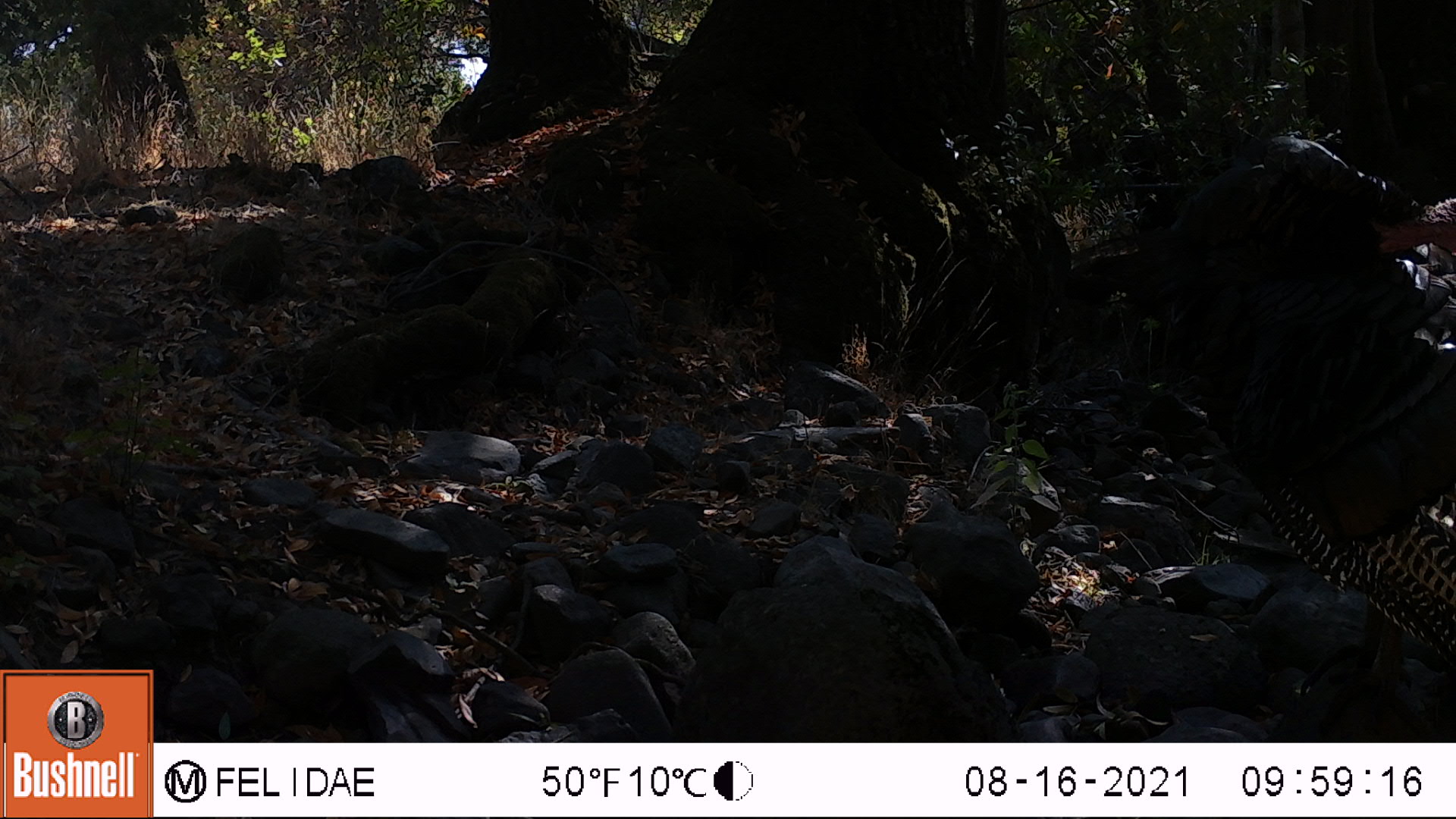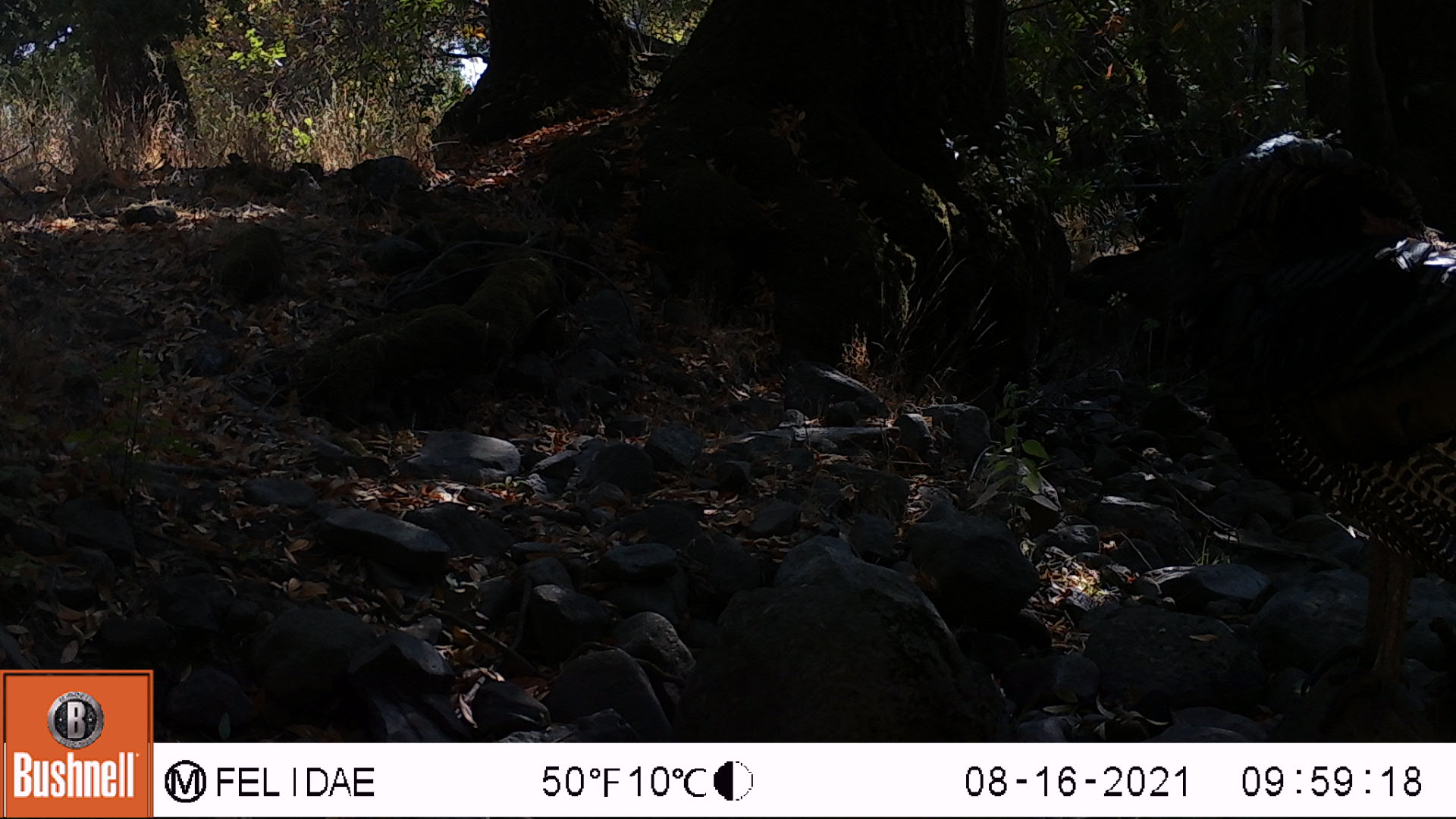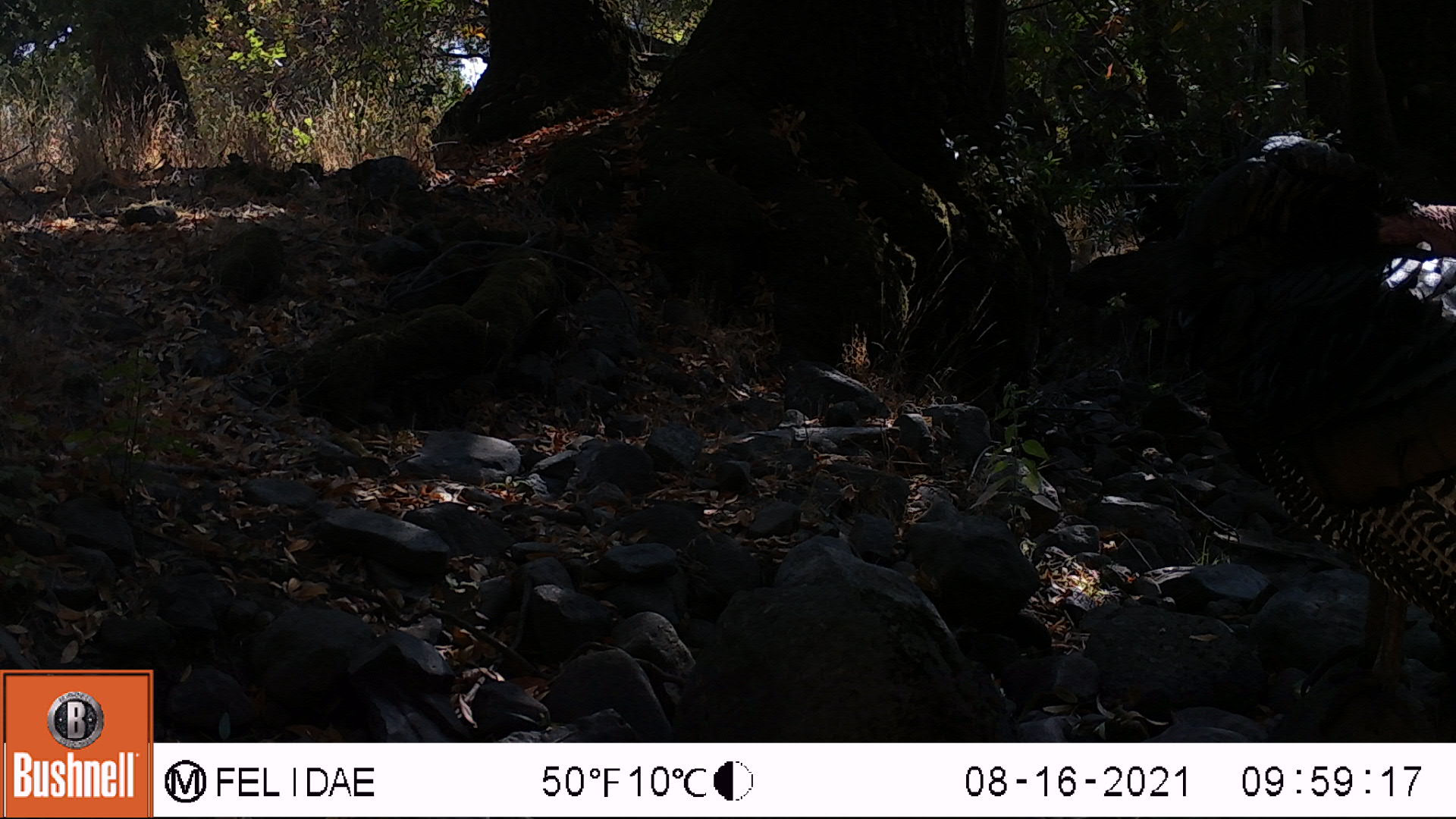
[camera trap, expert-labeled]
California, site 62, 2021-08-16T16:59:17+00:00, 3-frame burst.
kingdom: Animalia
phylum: Chordata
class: Aves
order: Galliformes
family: Phasianidae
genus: Meleagris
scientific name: Meleagris gallopavo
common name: turkey